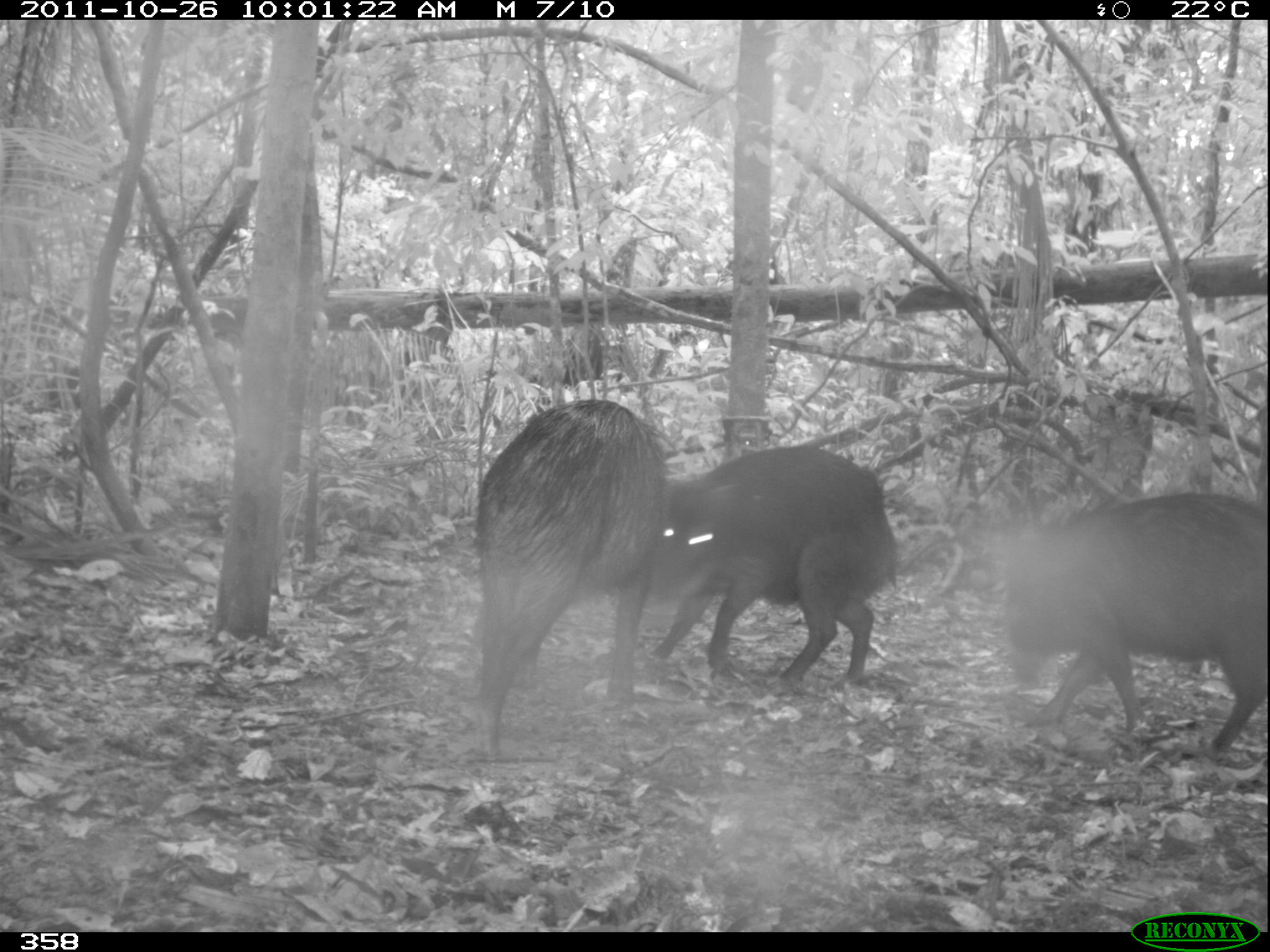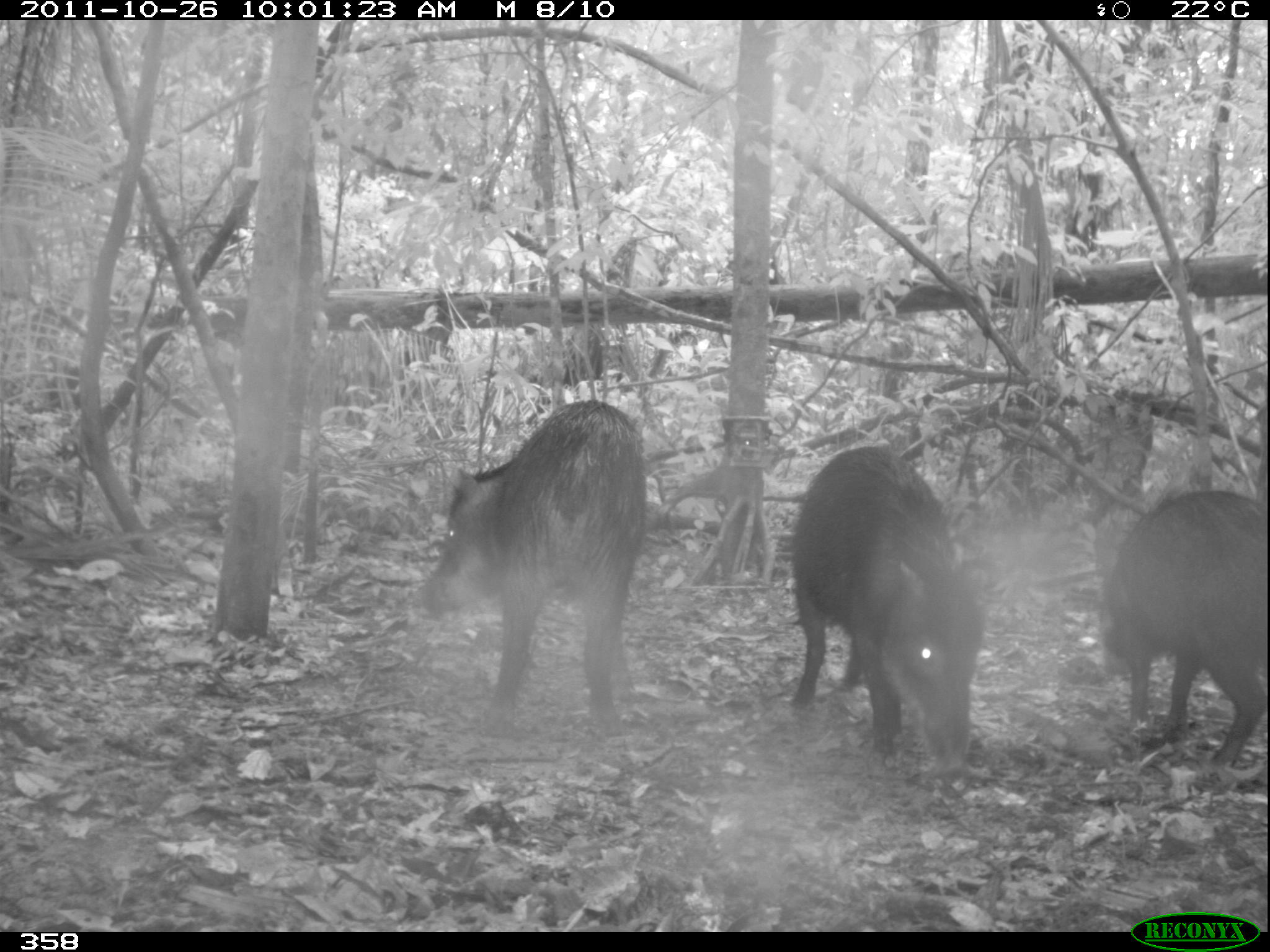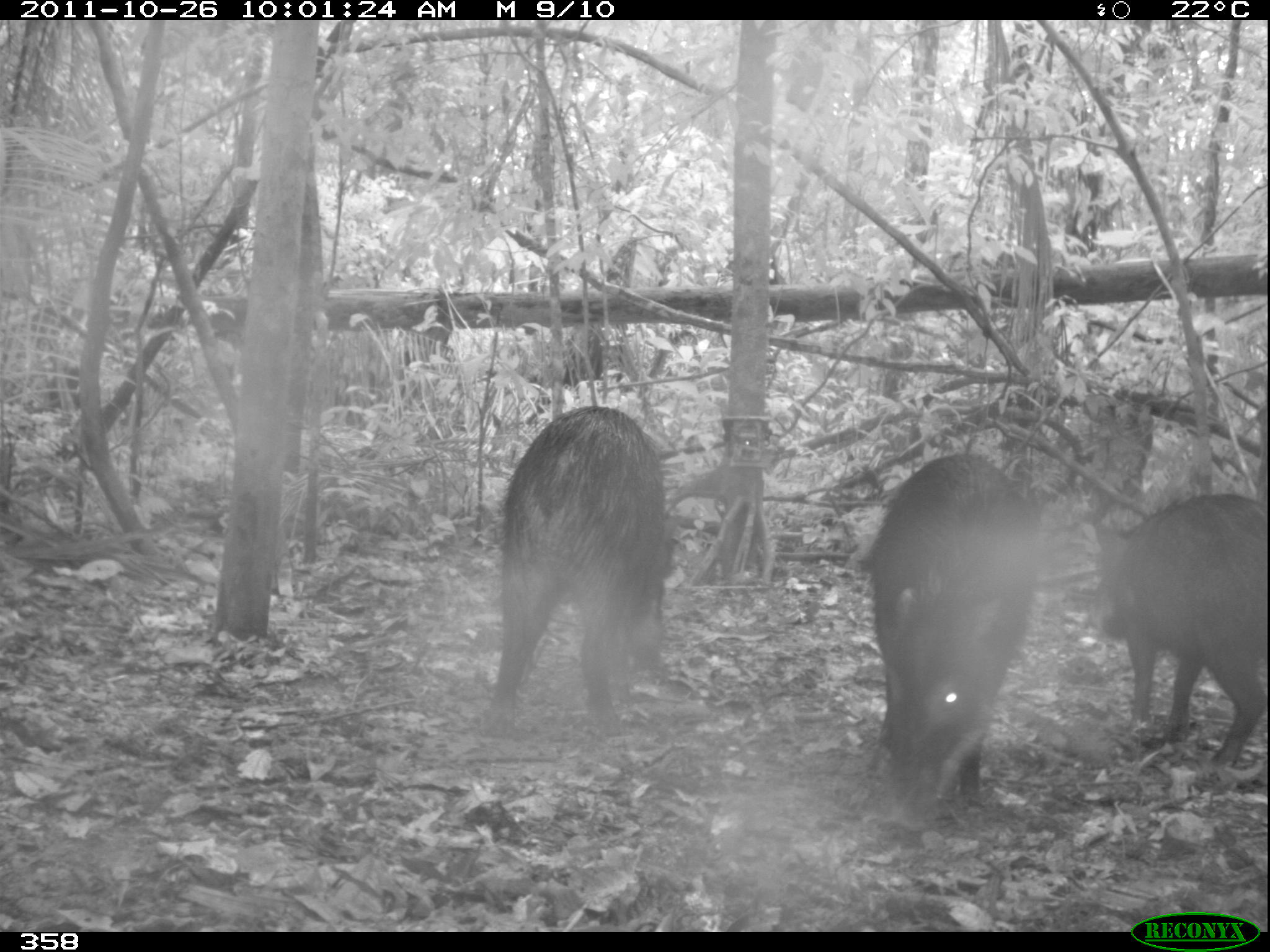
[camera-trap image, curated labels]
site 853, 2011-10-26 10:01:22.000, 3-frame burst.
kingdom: Animalia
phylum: Chordata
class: Mammalia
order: Artiodactyla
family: Tayassuidae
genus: Tayassu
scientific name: Tayassu pecari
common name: white-lipped peccary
Tayassu pecari (white-lipped peccary).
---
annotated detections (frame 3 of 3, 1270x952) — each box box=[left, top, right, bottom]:
tayassu pecari: box=[481, 405, 681, 735]; box=[868, 452, 1038, 827]; box=[1091, 490, 1270, 767]